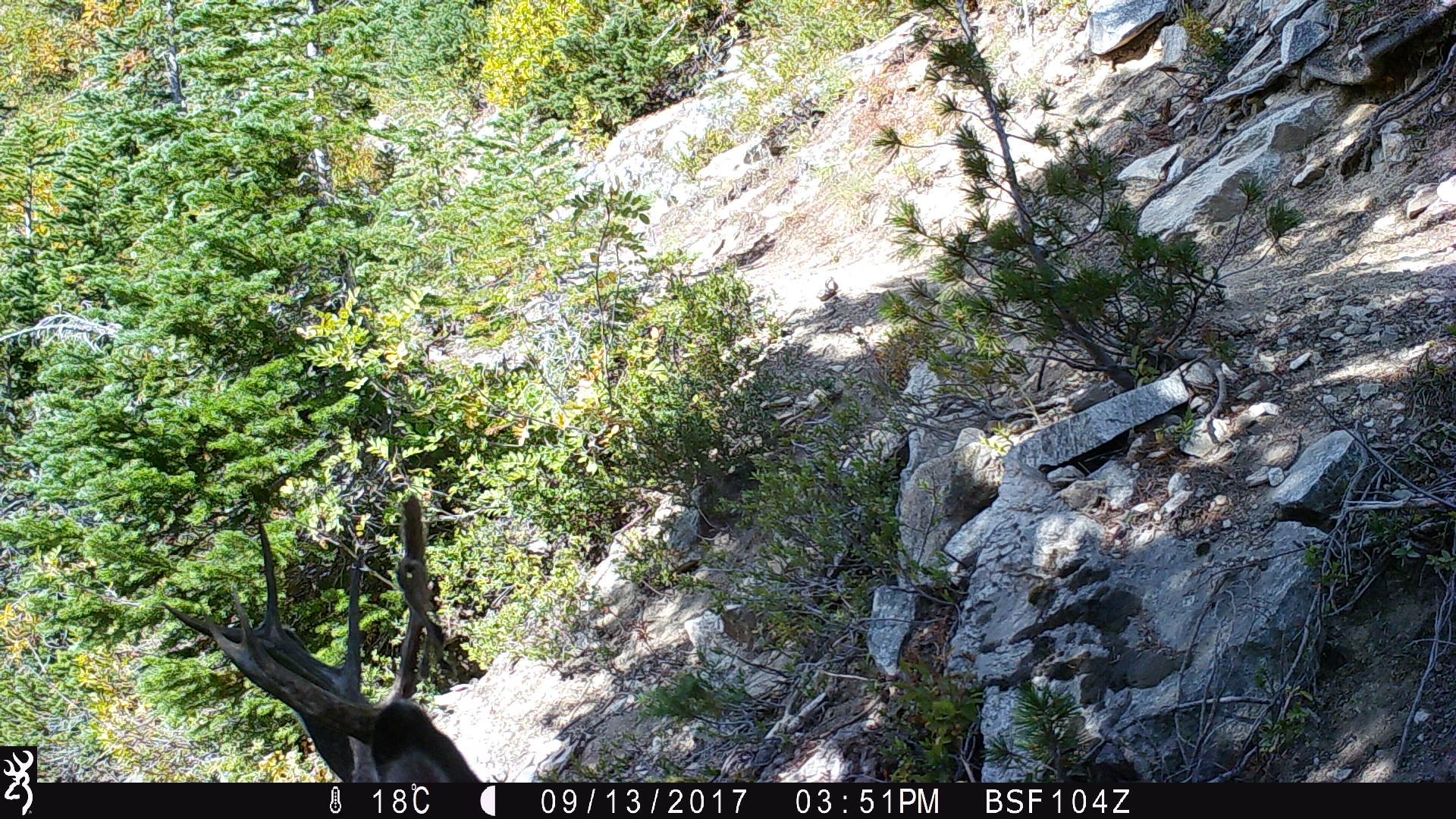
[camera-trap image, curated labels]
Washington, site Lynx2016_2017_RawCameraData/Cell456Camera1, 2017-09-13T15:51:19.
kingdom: Animalia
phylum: Chordata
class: Mammalia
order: Artiodactyla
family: Cervidae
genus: Odocoileus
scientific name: Odocoileus hemionus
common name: mule deer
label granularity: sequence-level